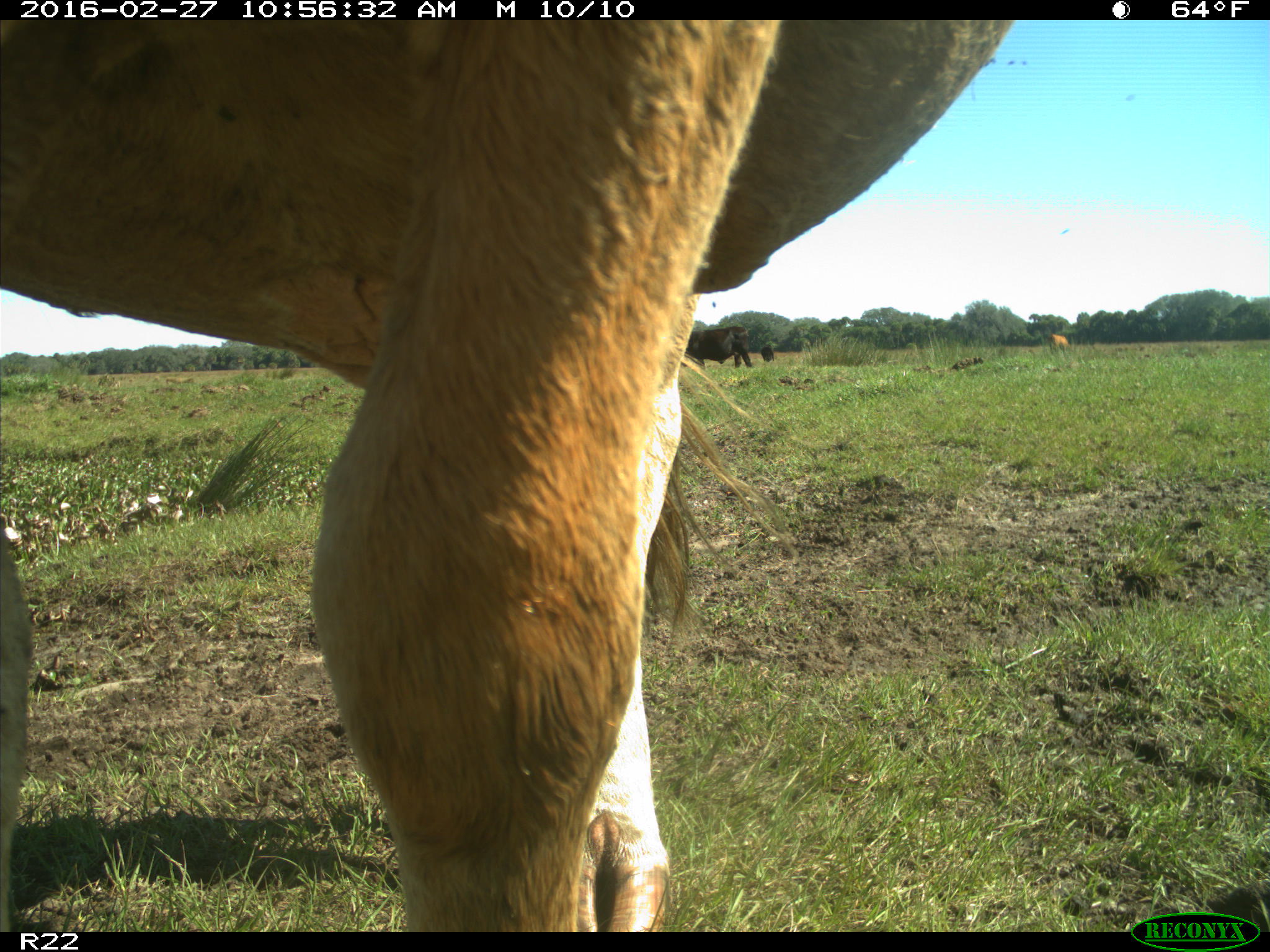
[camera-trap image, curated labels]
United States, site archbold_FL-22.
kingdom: Animalia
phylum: Chordata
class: Mammalia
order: Artiodactyla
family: Bovidae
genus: Bos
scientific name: Bos taurus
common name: domestic cow